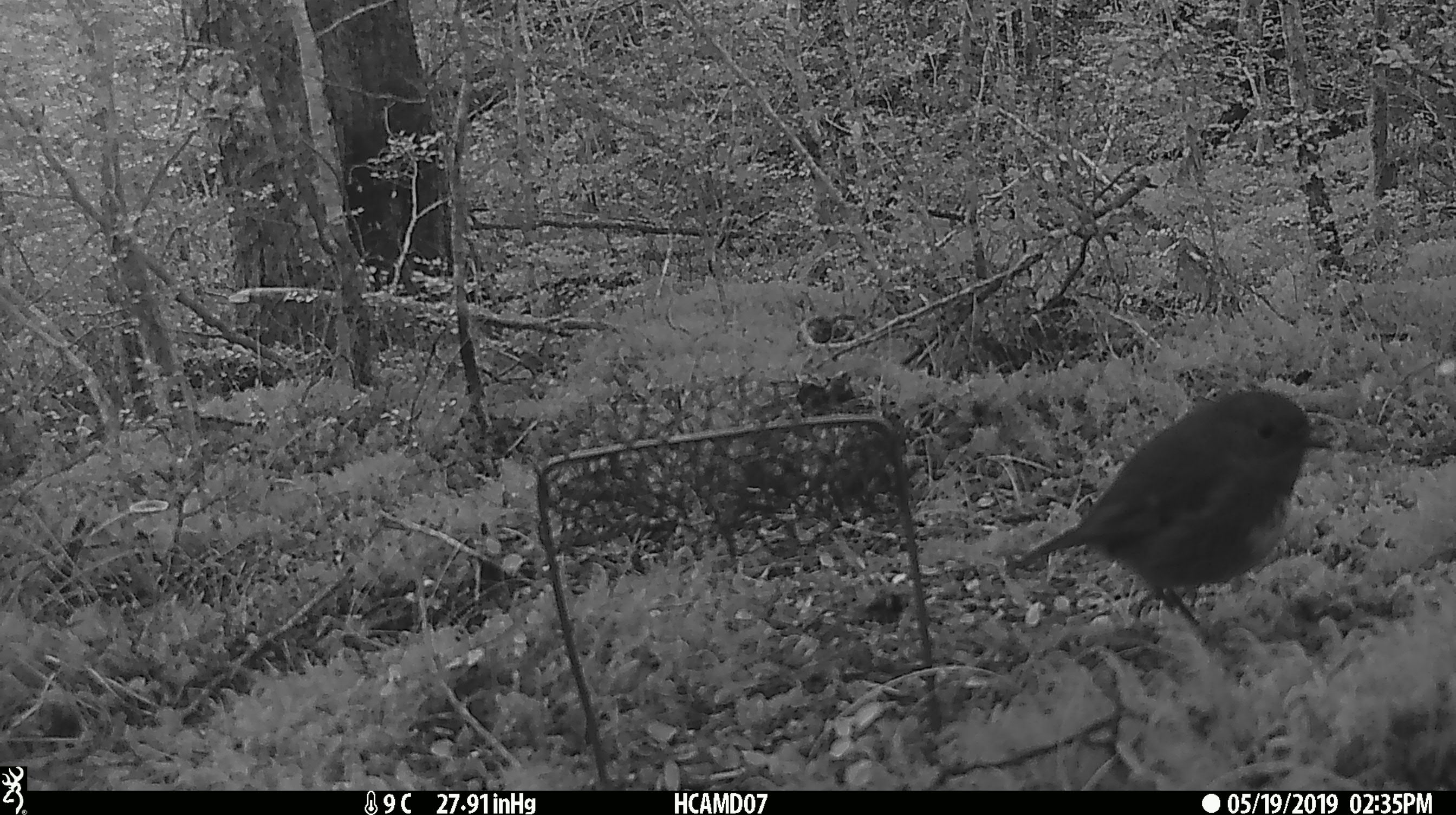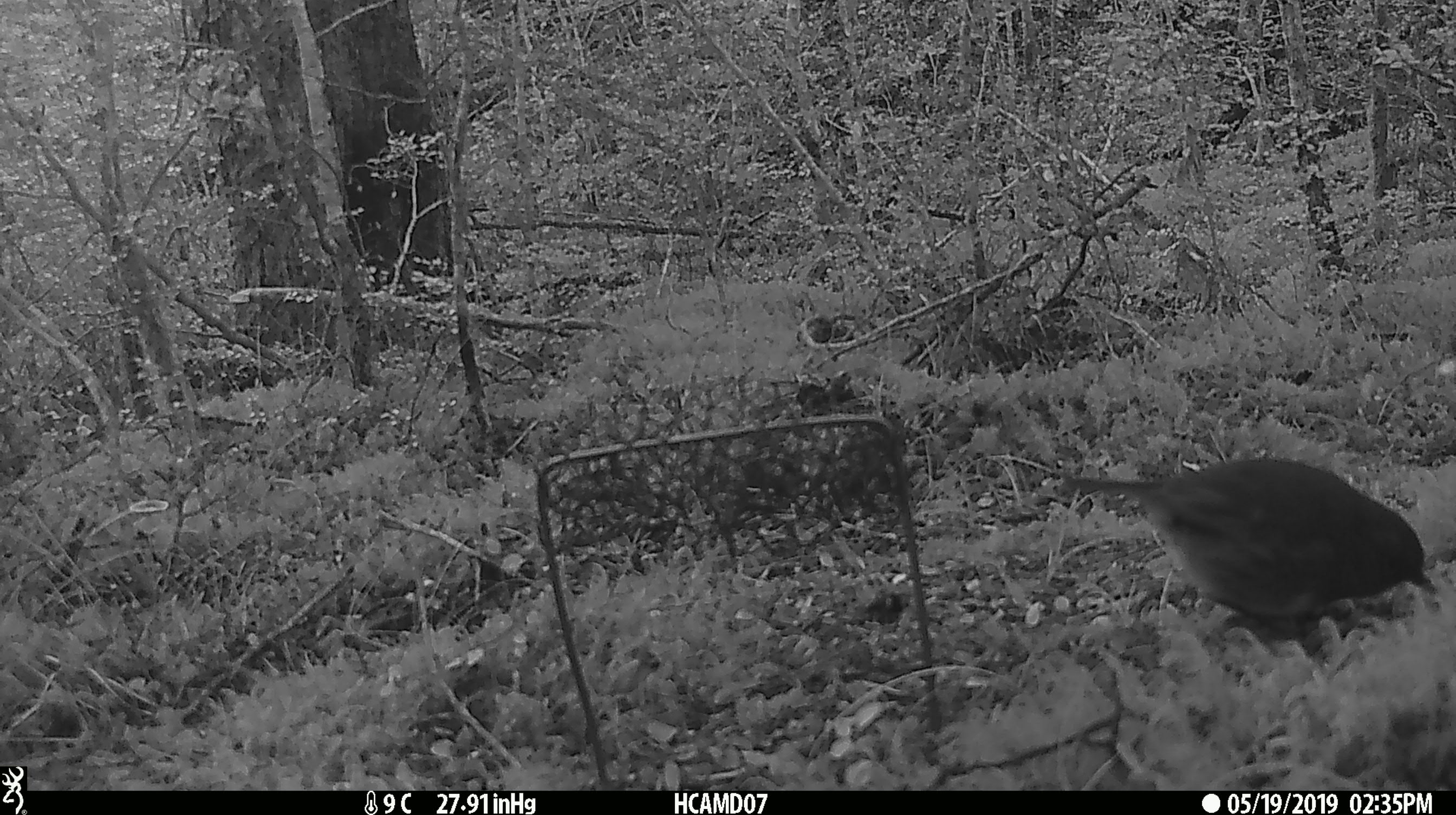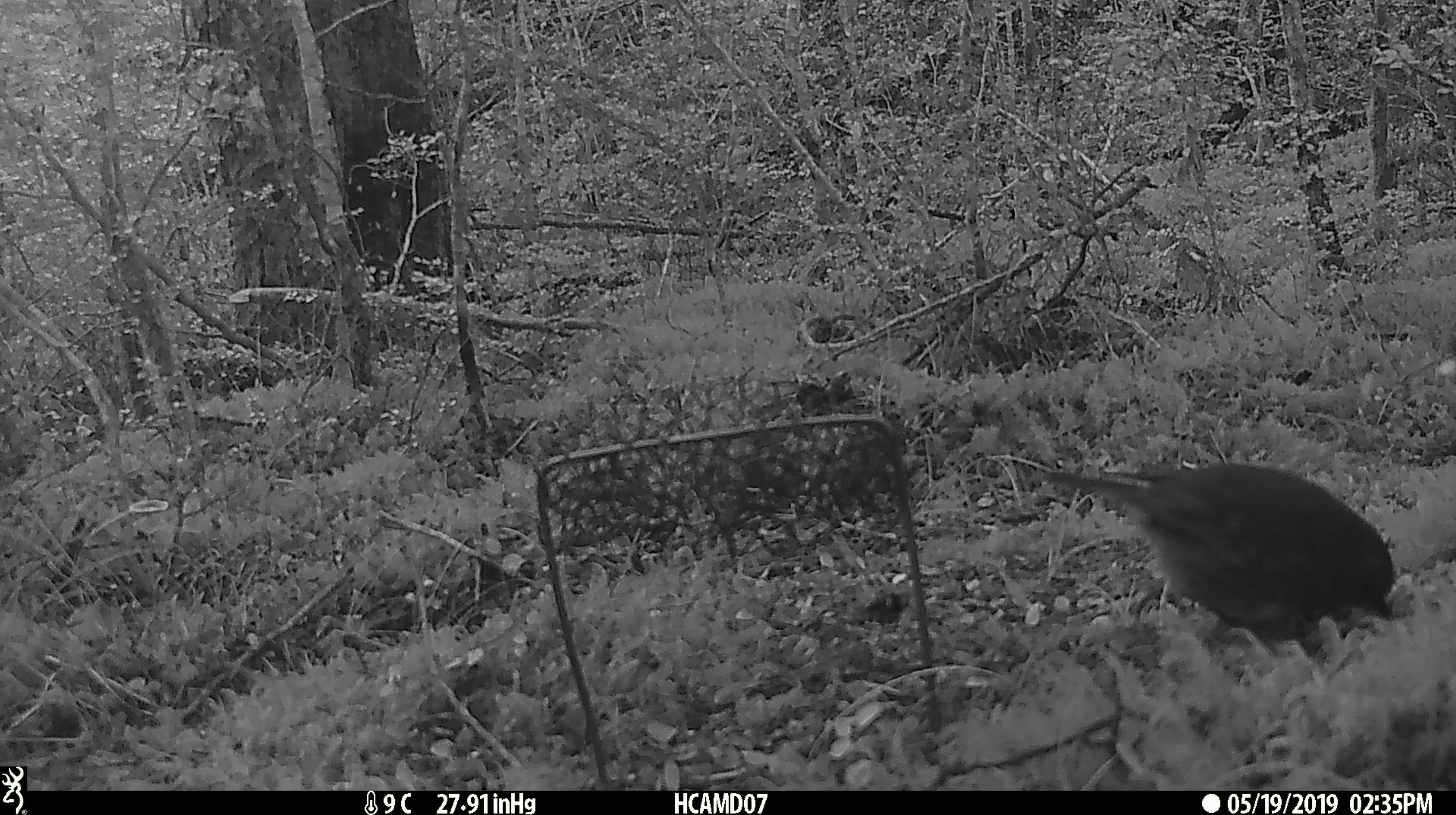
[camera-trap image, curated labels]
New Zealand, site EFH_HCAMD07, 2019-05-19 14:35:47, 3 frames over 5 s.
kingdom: Animalia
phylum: Chordata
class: Aves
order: Passeriformes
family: Petroicidae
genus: Petroica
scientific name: Petroica australis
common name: new zealand robin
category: robin